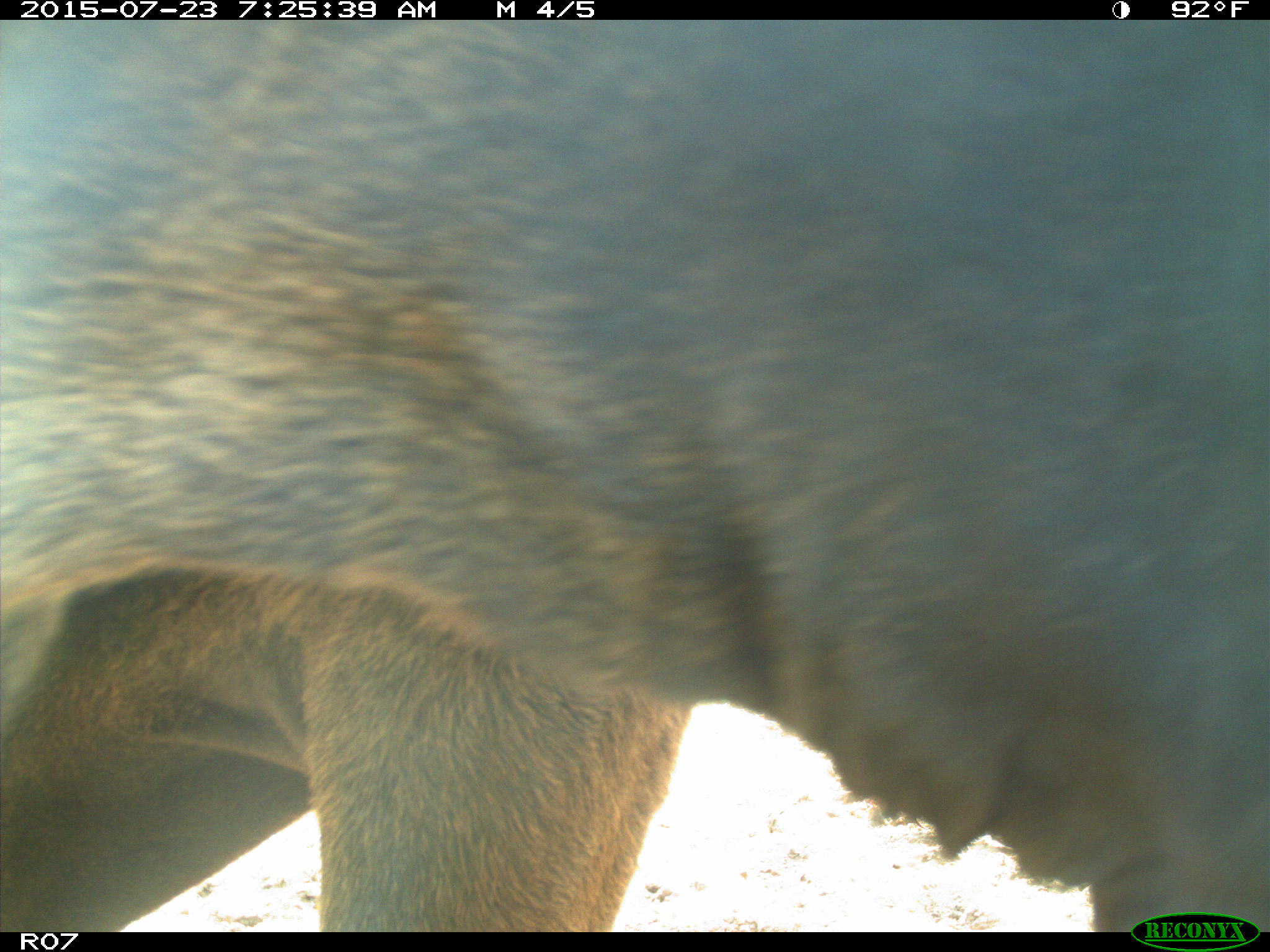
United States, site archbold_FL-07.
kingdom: Animalia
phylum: Chordata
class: Mammalia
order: Artiodactyla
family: Bovidae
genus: Bos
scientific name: Bos taurus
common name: domestic cow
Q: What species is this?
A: Bos taurus (domestic cow).